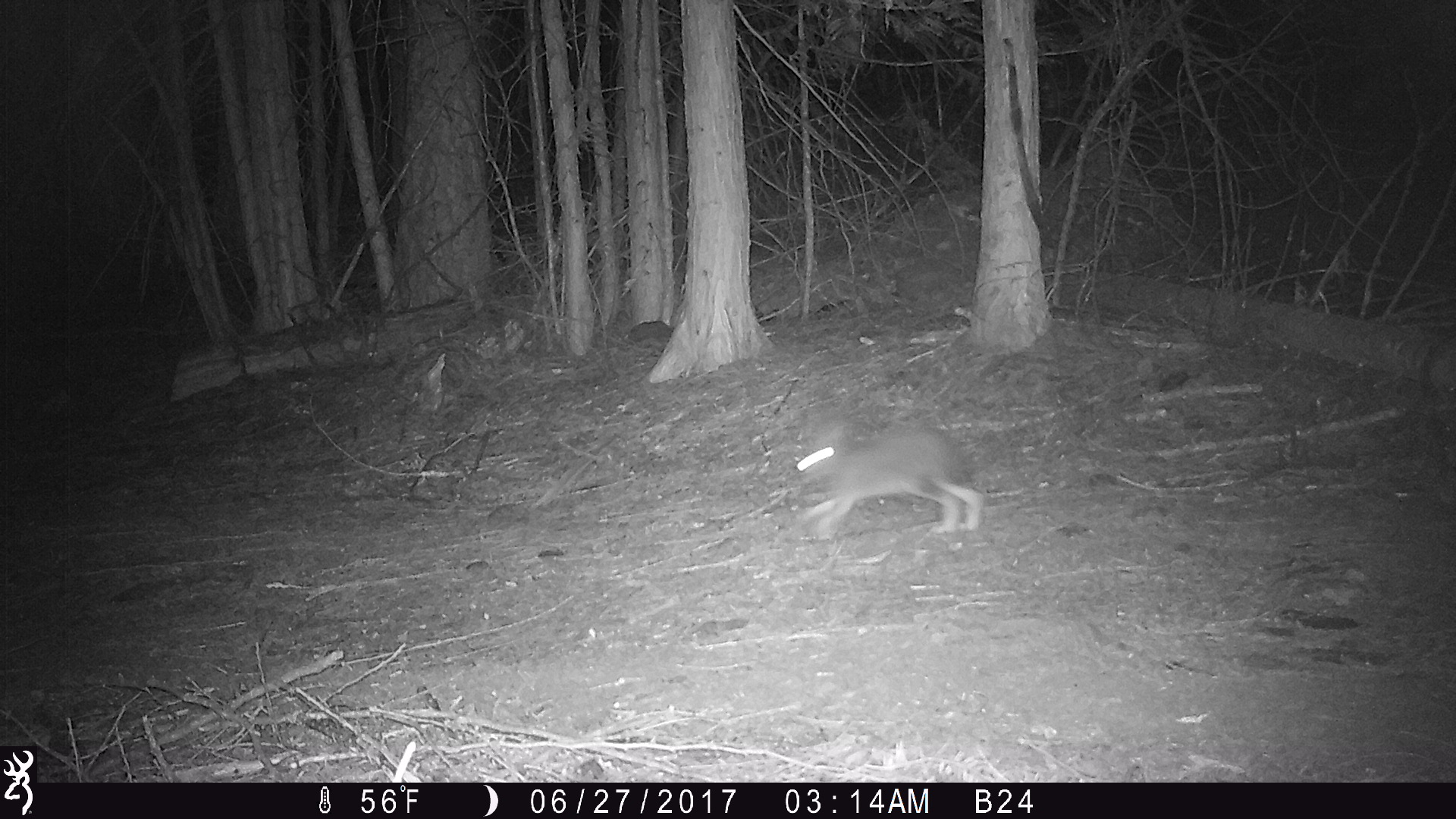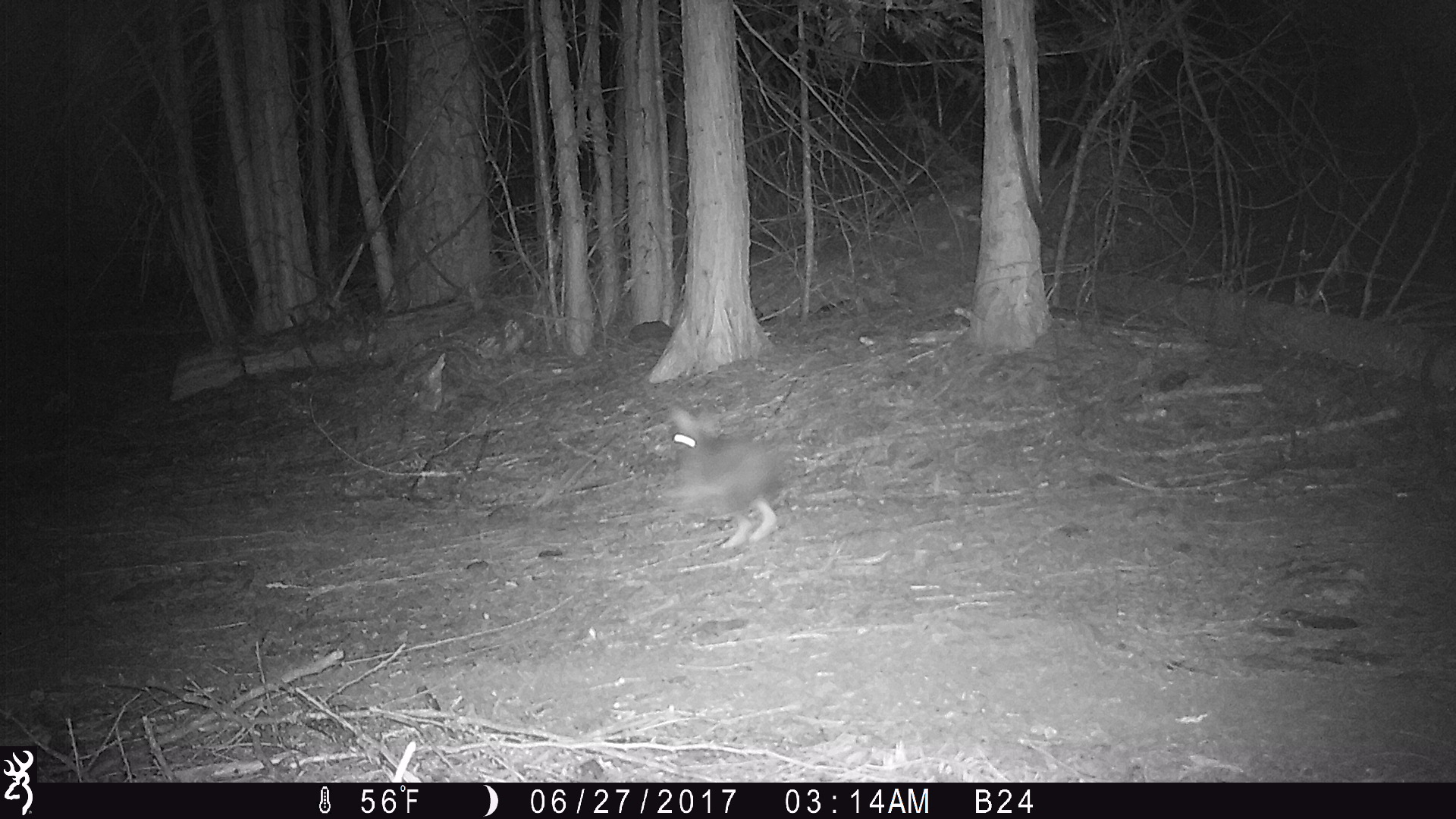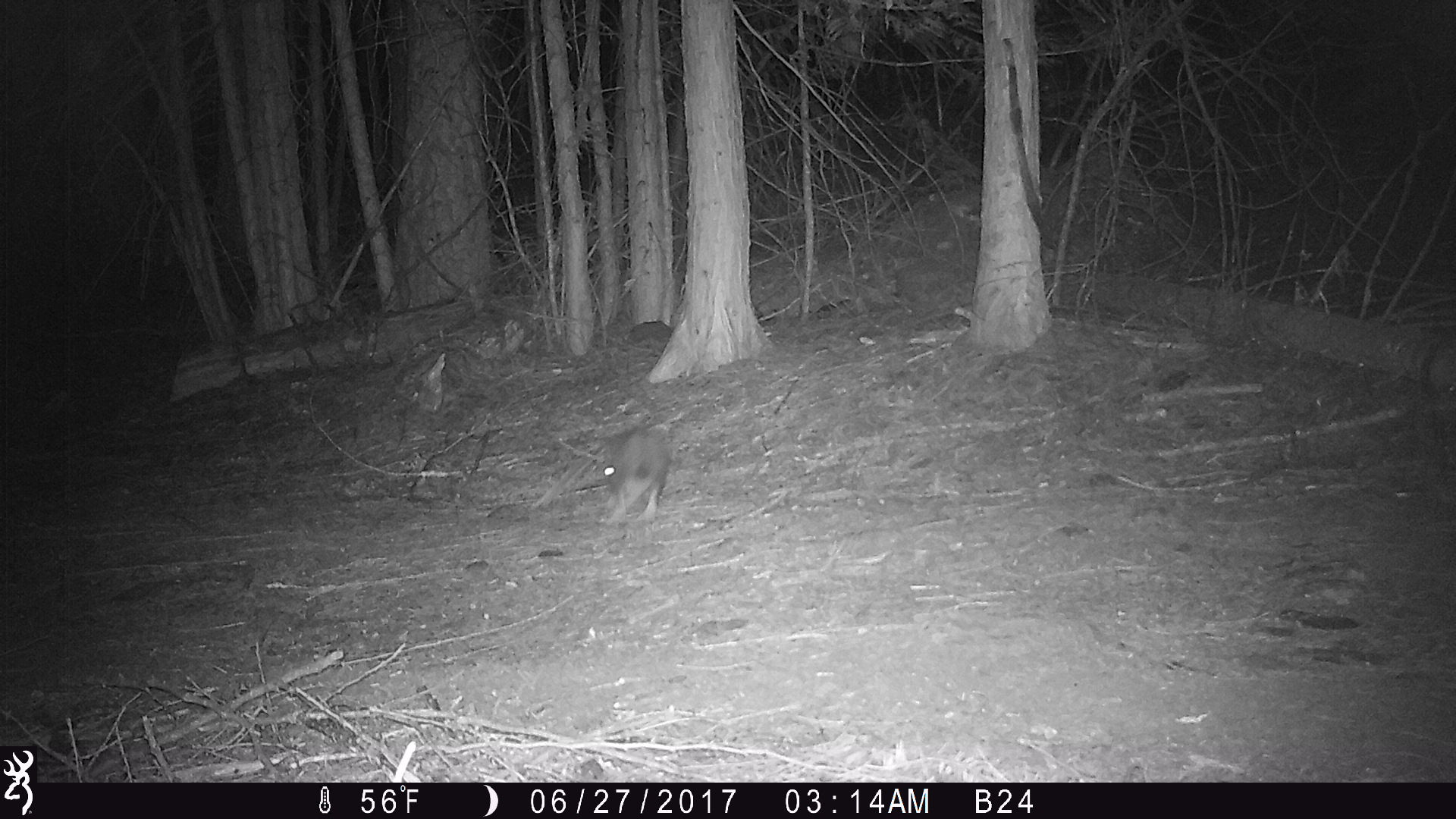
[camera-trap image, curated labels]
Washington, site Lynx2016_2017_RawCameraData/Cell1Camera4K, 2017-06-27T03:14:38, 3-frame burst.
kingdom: Animalia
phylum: Chordata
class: Mammalia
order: Lagomorpha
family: Leporidae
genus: Lepus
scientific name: Lepus americanus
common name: snowshoe hare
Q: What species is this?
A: Lepus americanus (snowshoe hare).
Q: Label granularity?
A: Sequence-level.